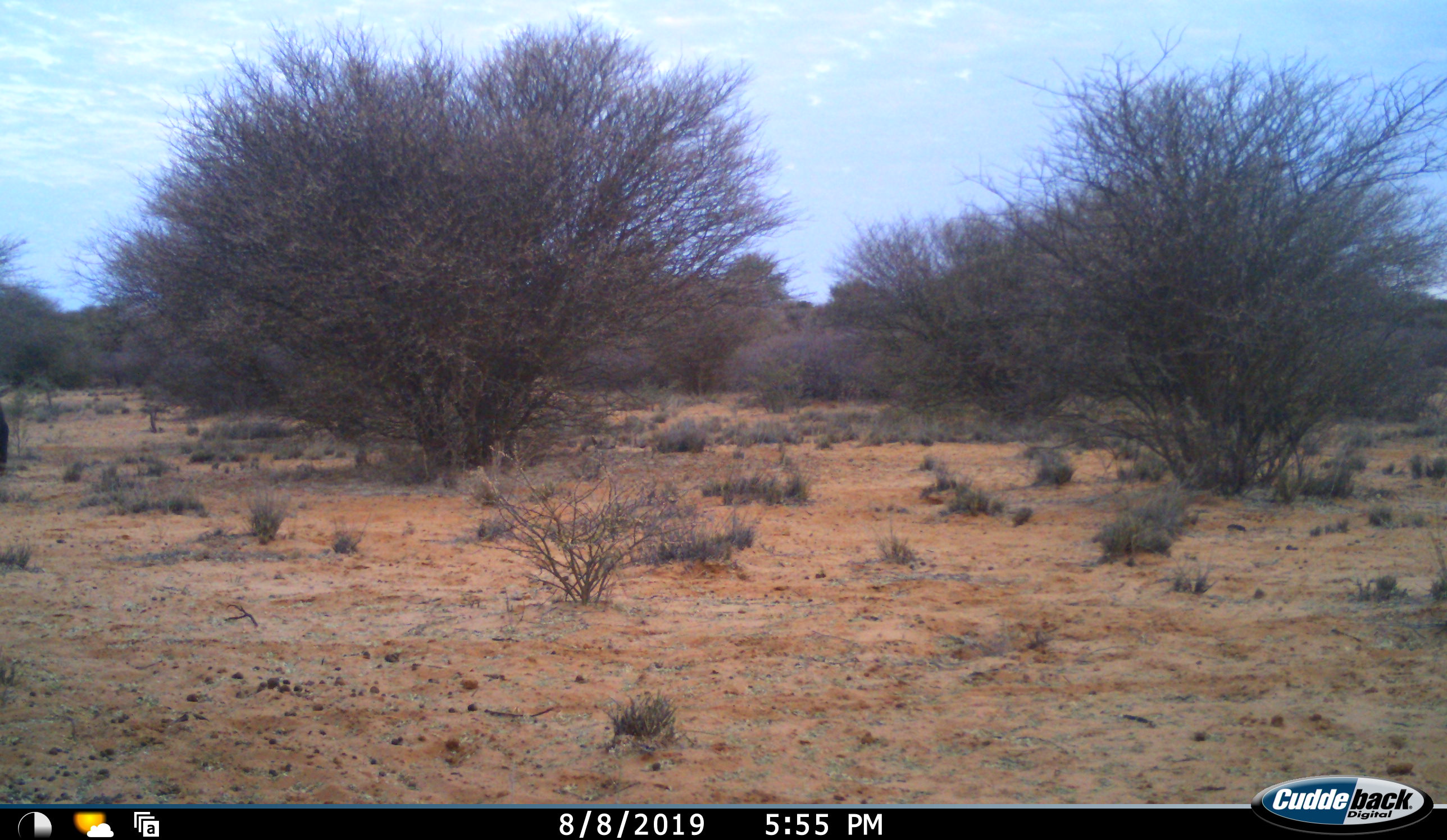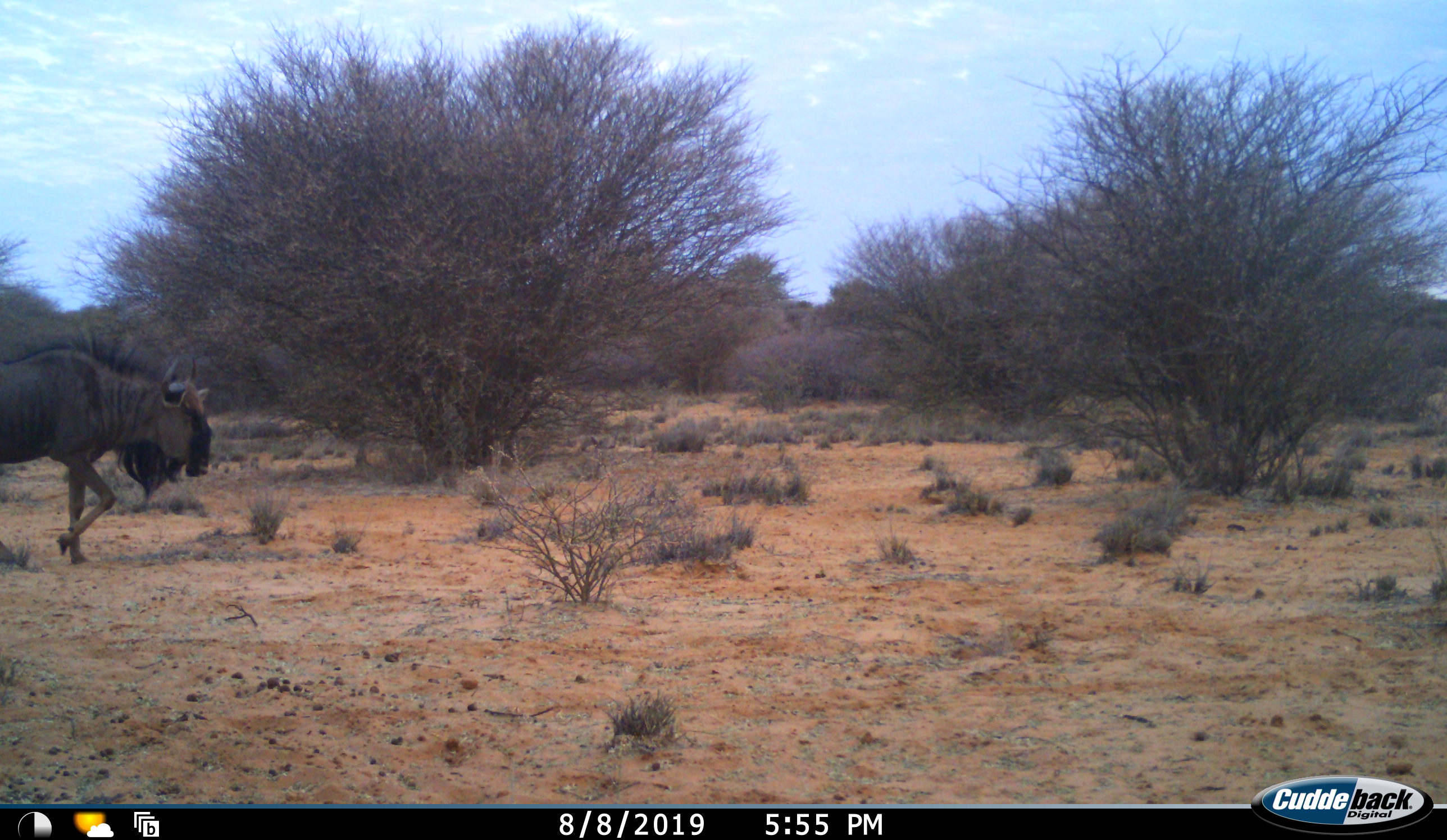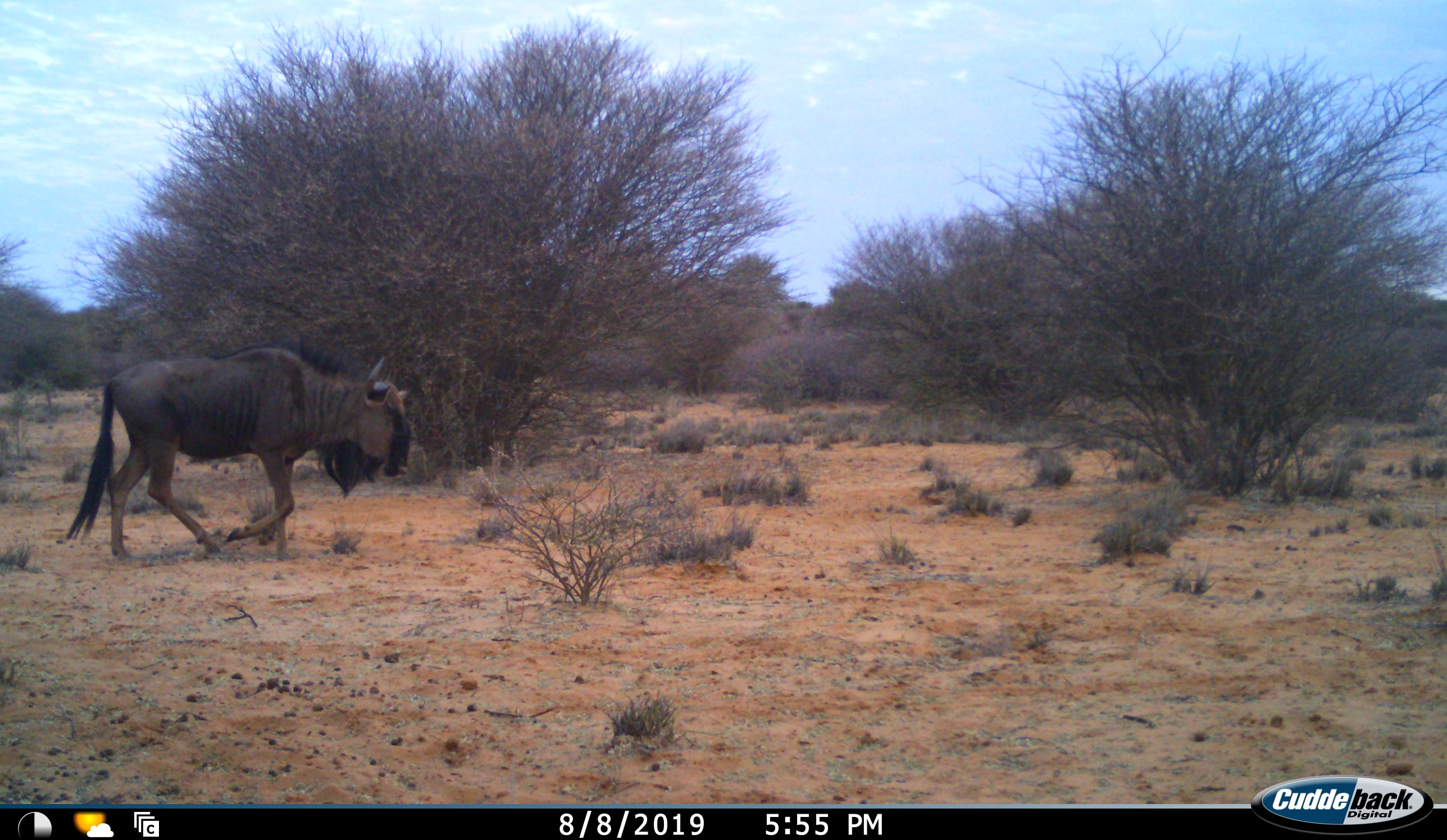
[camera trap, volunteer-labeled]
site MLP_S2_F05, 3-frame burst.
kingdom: Animalia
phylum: Chordata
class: Mammalia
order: Artiodactyla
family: Bovidae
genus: Connochaetes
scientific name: Connochaetes taurinus taurinus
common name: blue wildebeest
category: wildebeestblue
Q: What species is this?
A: Wildebeestblue (blue wildebeest) (Connochaetes taurinus taurinus).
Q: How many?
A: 1.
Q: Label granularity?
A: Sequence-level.